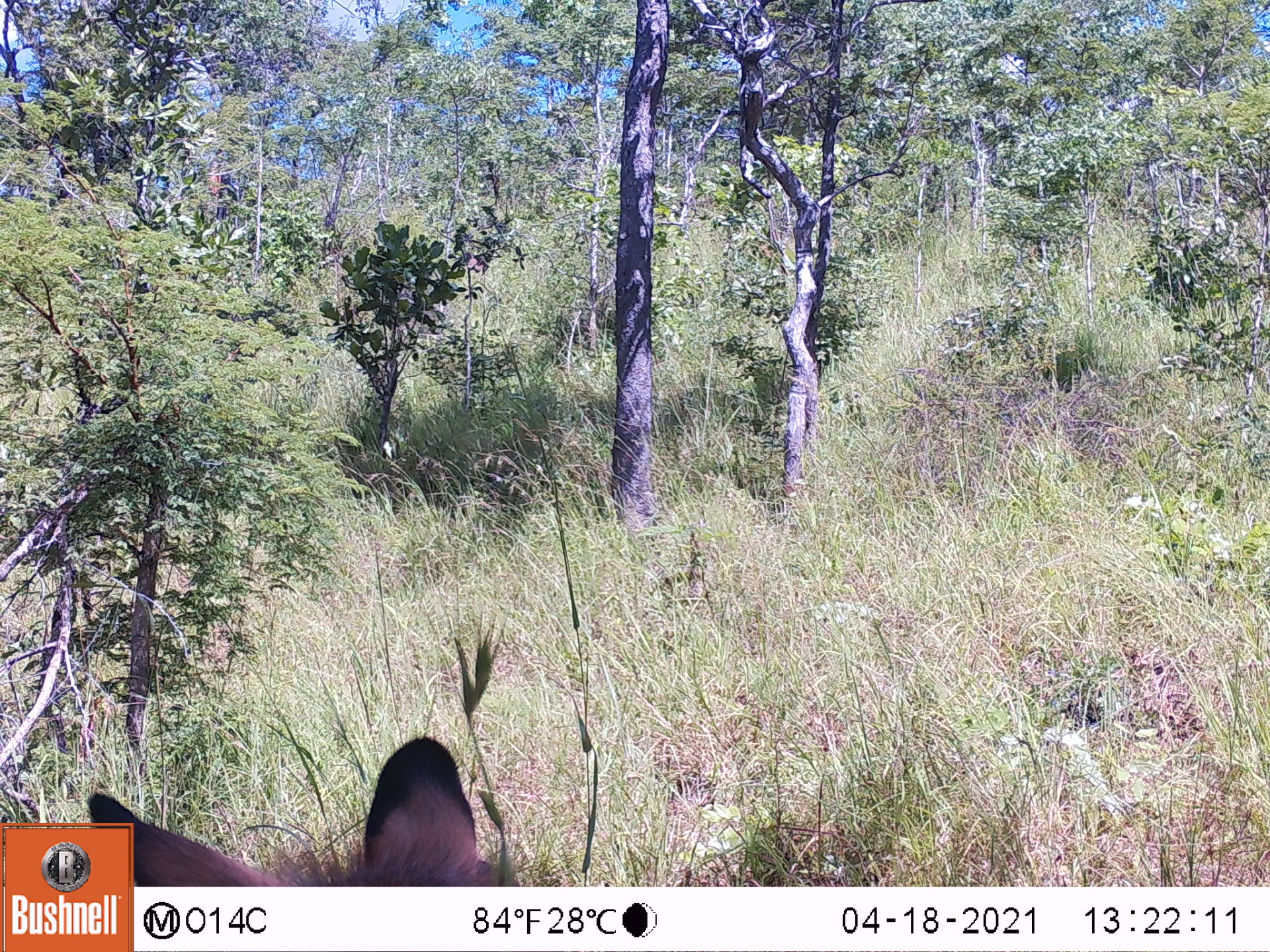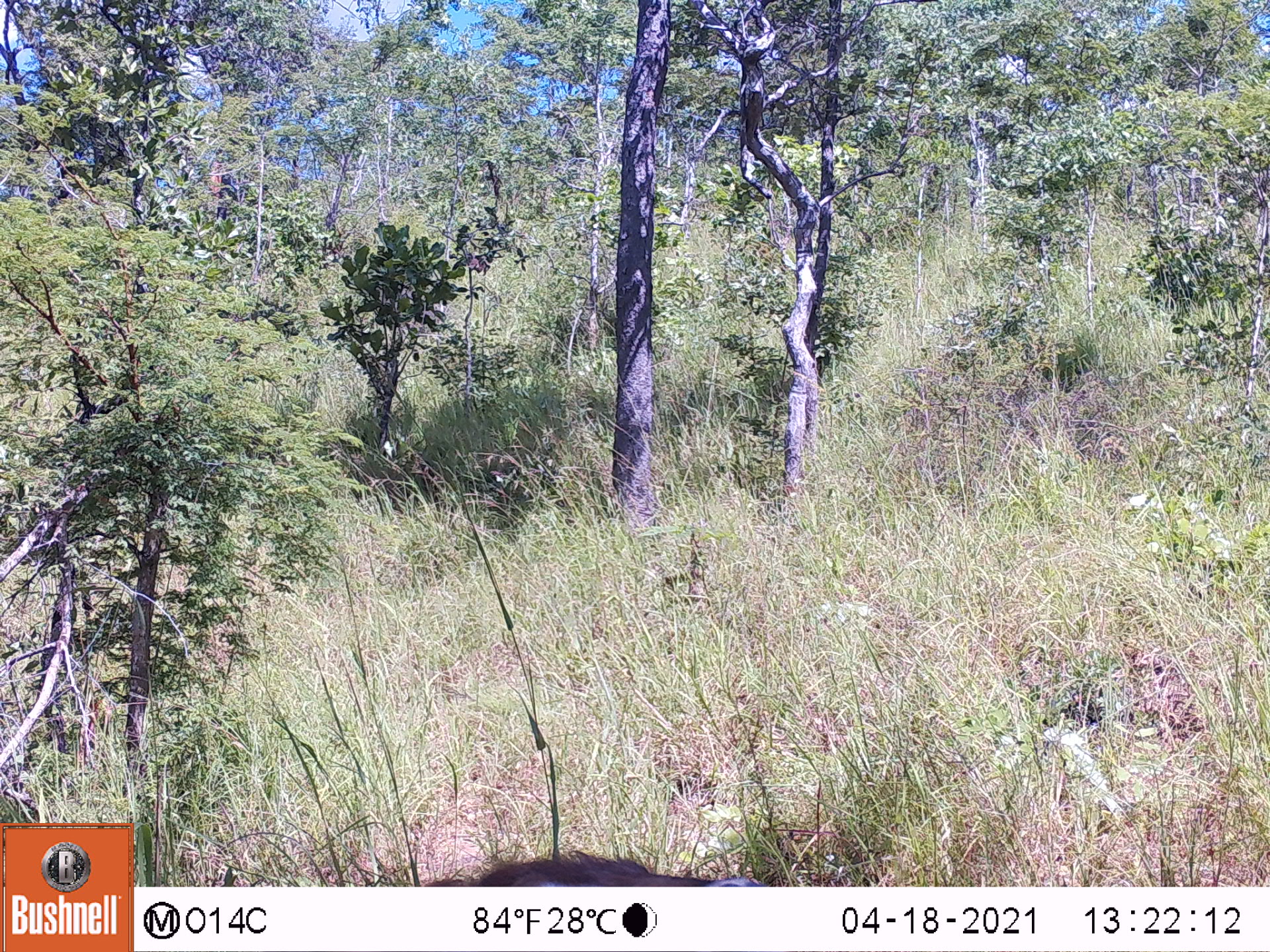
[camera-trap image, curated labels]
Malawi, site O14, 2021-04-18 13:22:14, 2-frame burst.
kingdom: Animalia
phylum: Chordata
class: Mammalia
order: Artiodactyla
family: Bovidae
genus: Kobus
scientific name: Kobus ellipsiprymnus ellipsiprymnus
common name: common waterbuck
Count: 1.